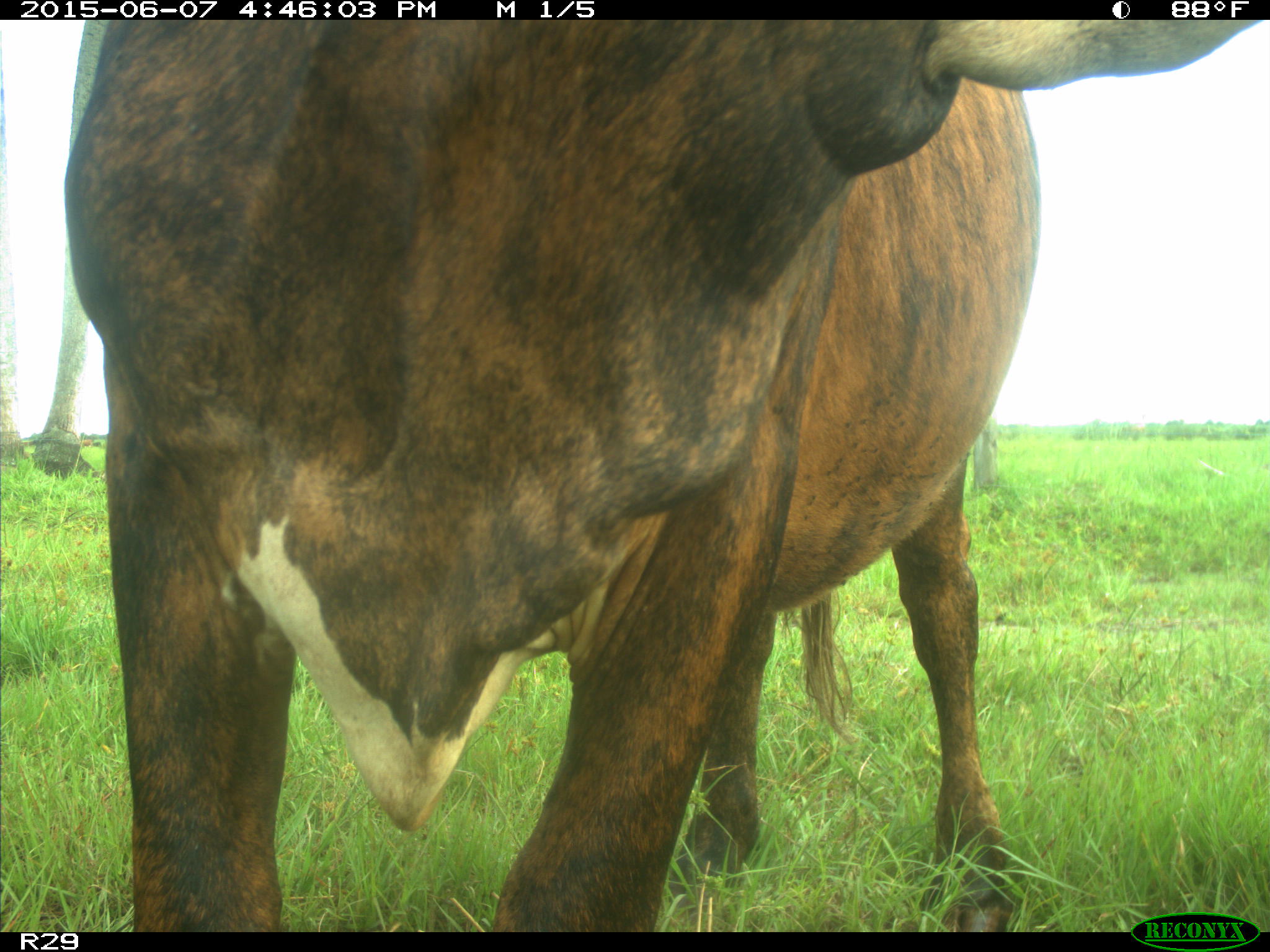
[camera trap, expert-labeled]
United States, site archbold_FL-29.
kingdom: Animalia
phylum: Chordata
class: Mammalia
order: Artiodactyla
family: Bovidae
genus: Bos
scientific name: Bos taurus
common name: domestic cow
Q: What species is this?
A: Bos taurus (domestic cow).